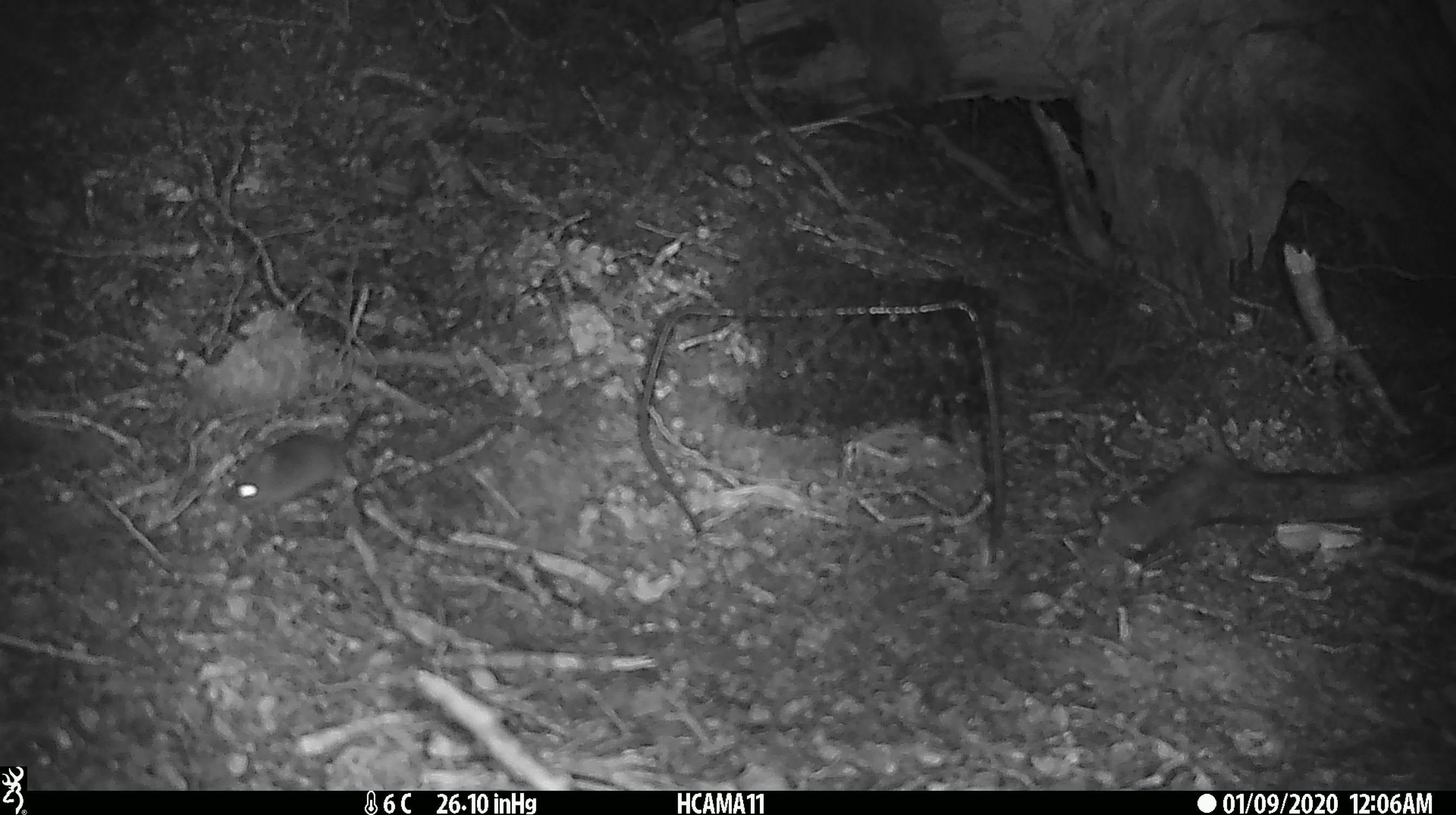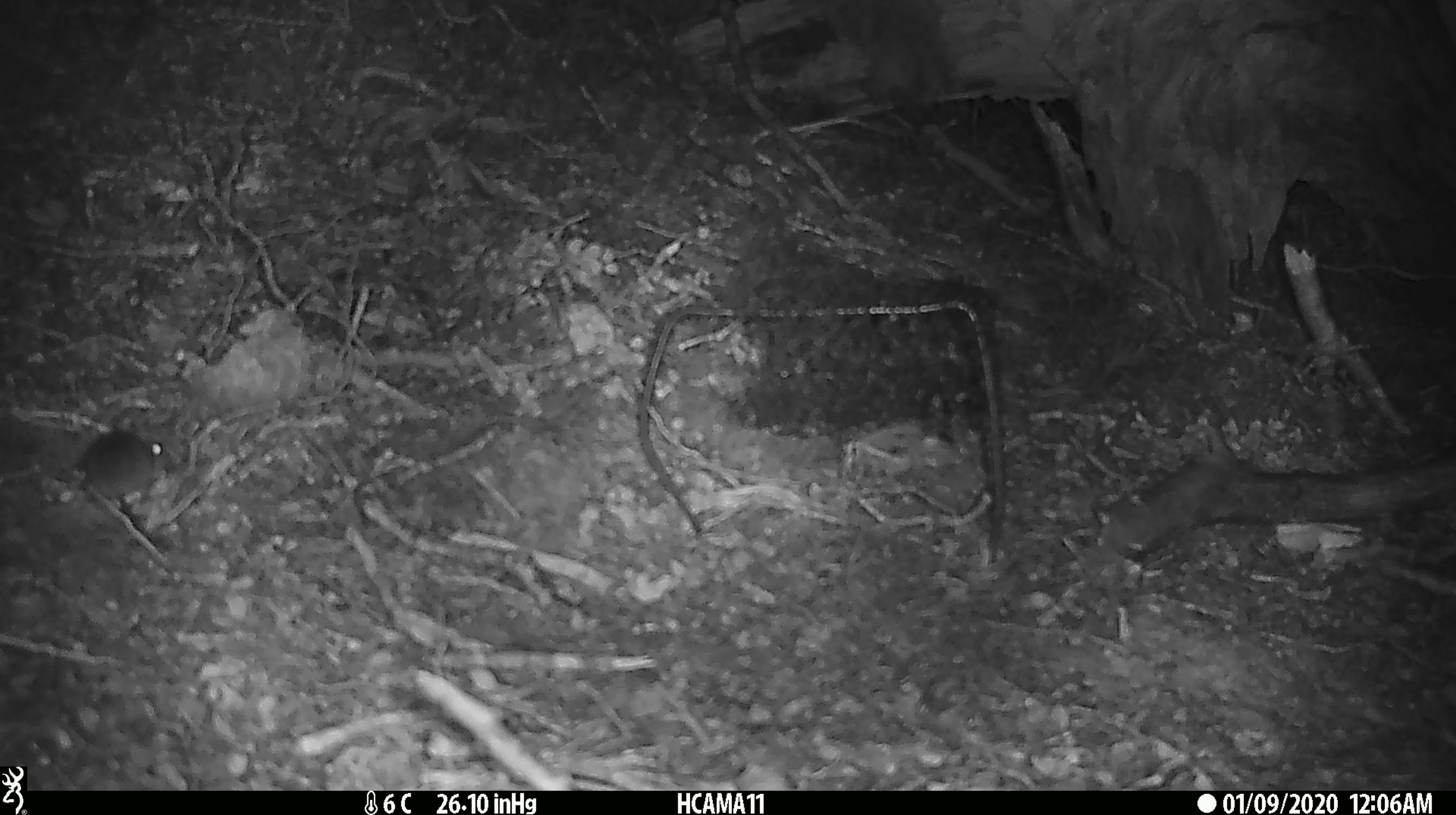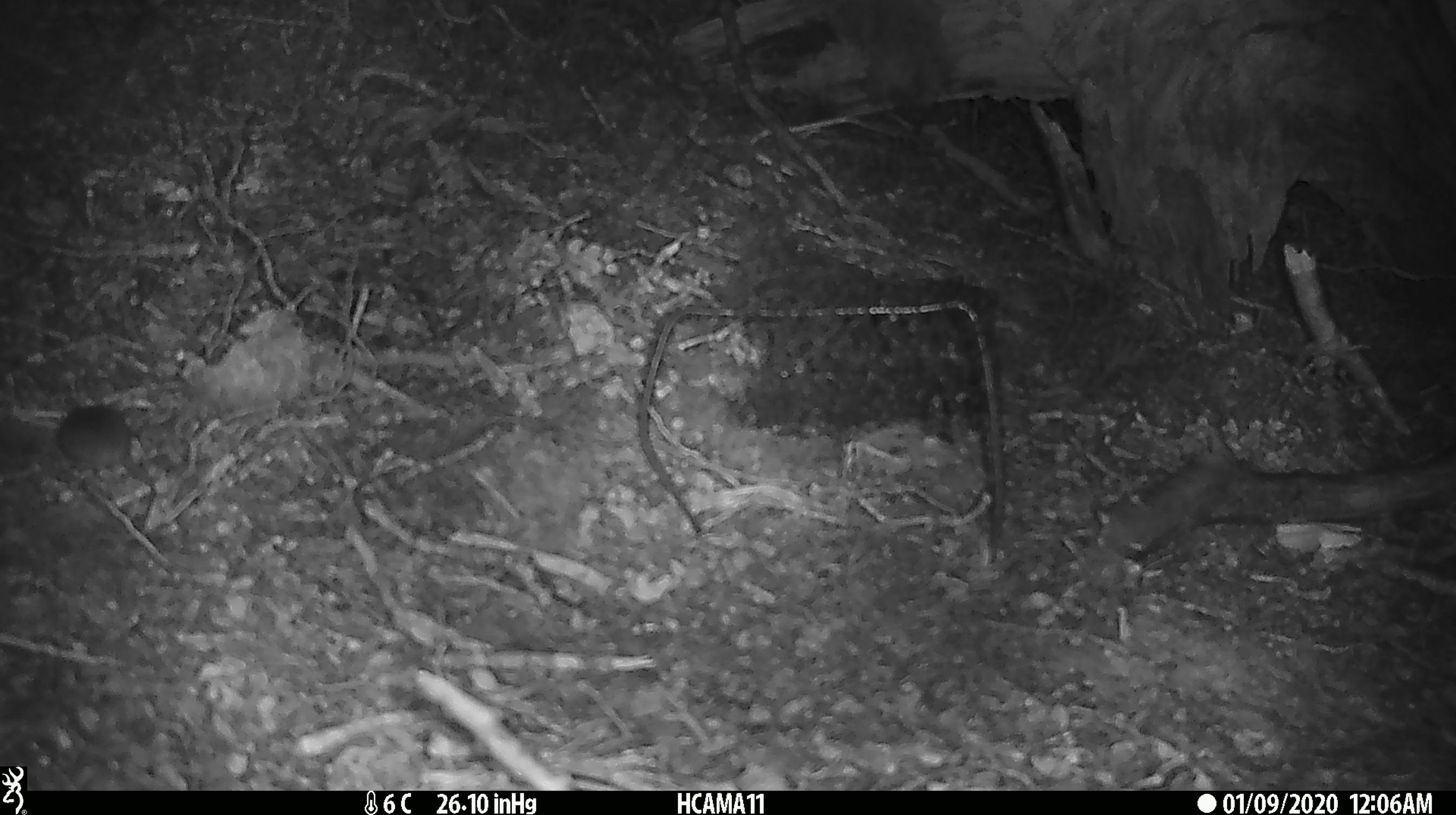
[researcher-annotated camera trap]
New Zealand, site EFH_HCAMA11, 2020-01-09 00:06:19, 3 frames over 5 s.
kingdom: Animalia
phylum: Chordata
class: Mammalia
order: Rodentia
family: Muridae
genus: Mus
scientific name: Mus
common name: mouse